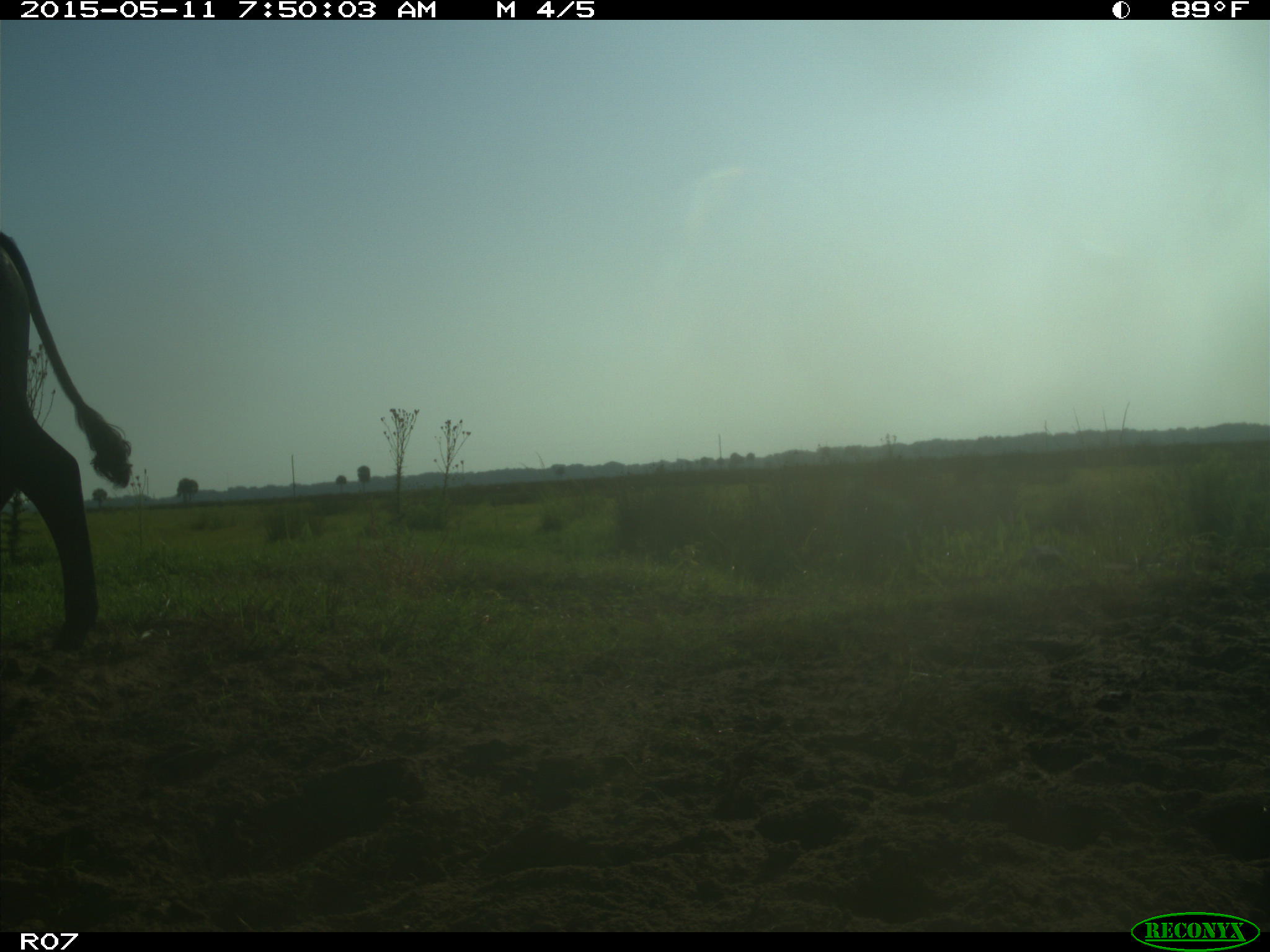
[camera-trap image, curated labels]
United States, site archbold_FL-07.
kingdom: Animalia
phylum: Chordata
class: Mammalia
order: Artiodactyla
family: Bovidae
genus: Bos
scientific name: Bos taurus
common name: domestic cow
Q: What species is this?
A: Bos taurus (domestic cow).